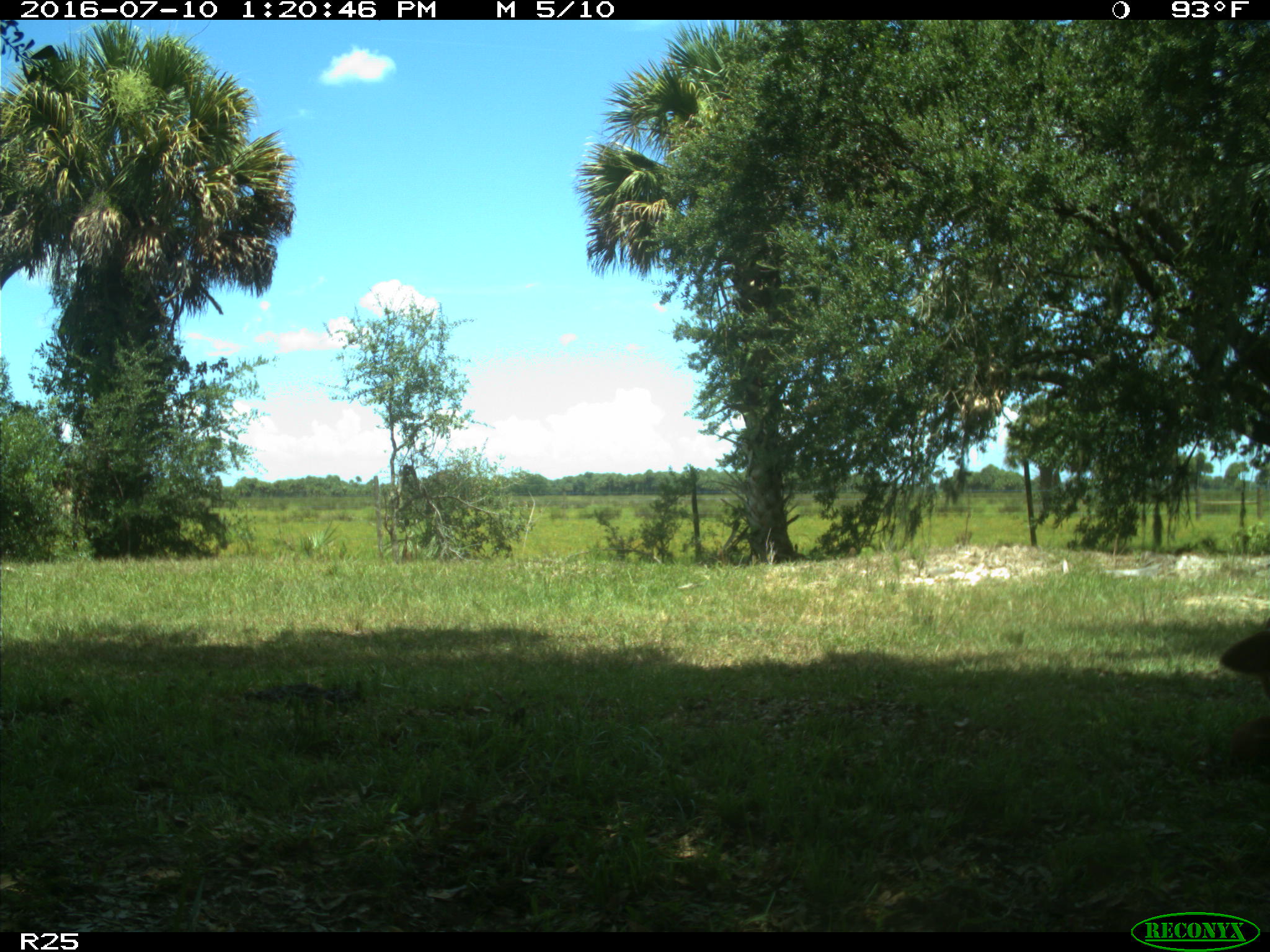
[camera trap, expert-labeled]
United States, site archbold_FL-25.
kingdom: Animalia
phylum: Chordata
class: Mammalia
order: Artiodactyla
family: Bovidae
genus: Bos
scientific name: Bos taurus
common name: domestic cow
Bos taurus (domestic cow).